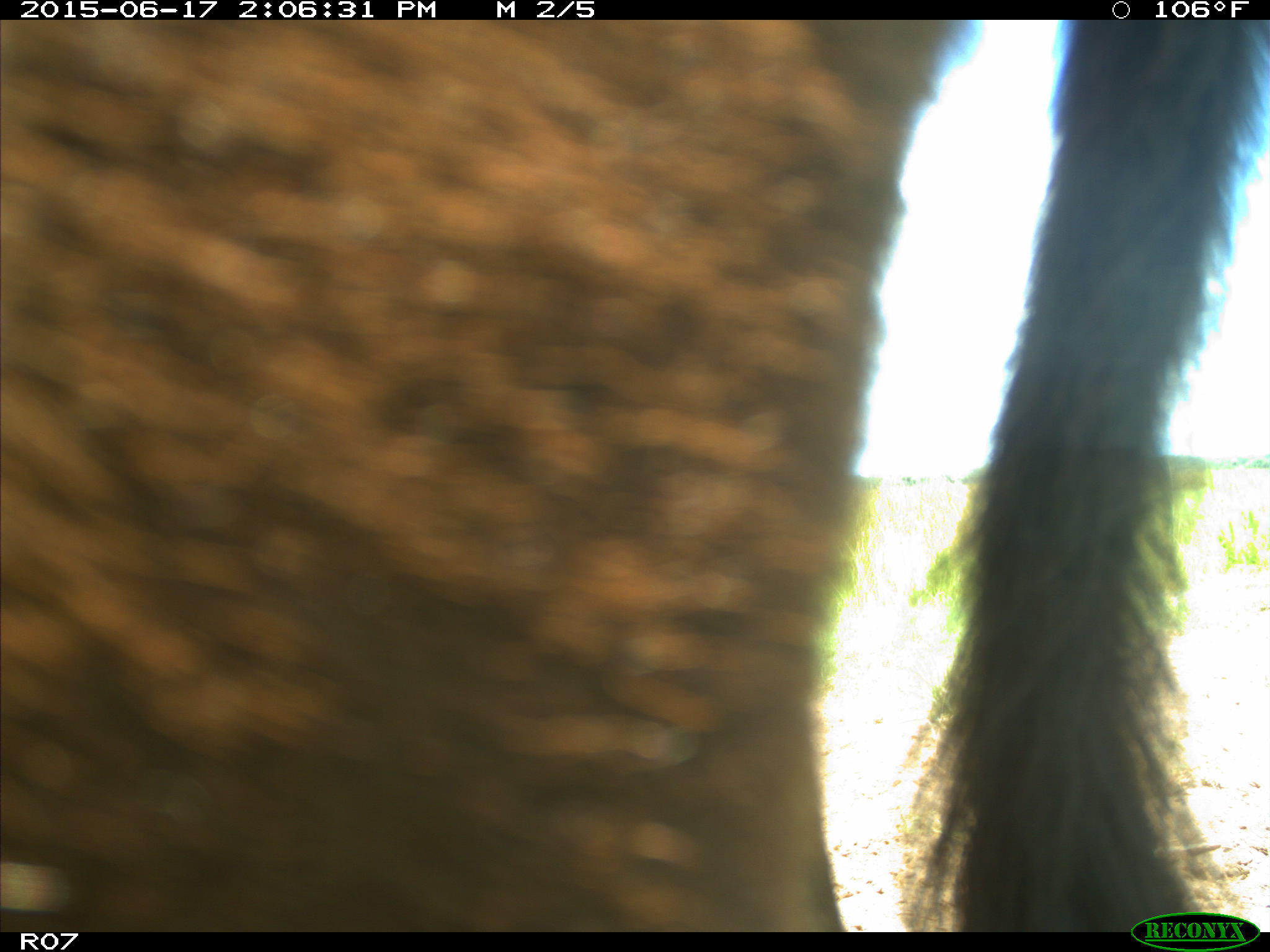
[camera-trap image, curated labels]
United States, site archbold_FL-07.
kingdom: Animalia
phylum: Chordata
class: Mammalia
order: Artiodactyla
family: Bovidae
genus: Bos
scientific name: Bos taurus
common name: domestic cow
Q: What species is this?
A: Bos taurus (domestic cow).